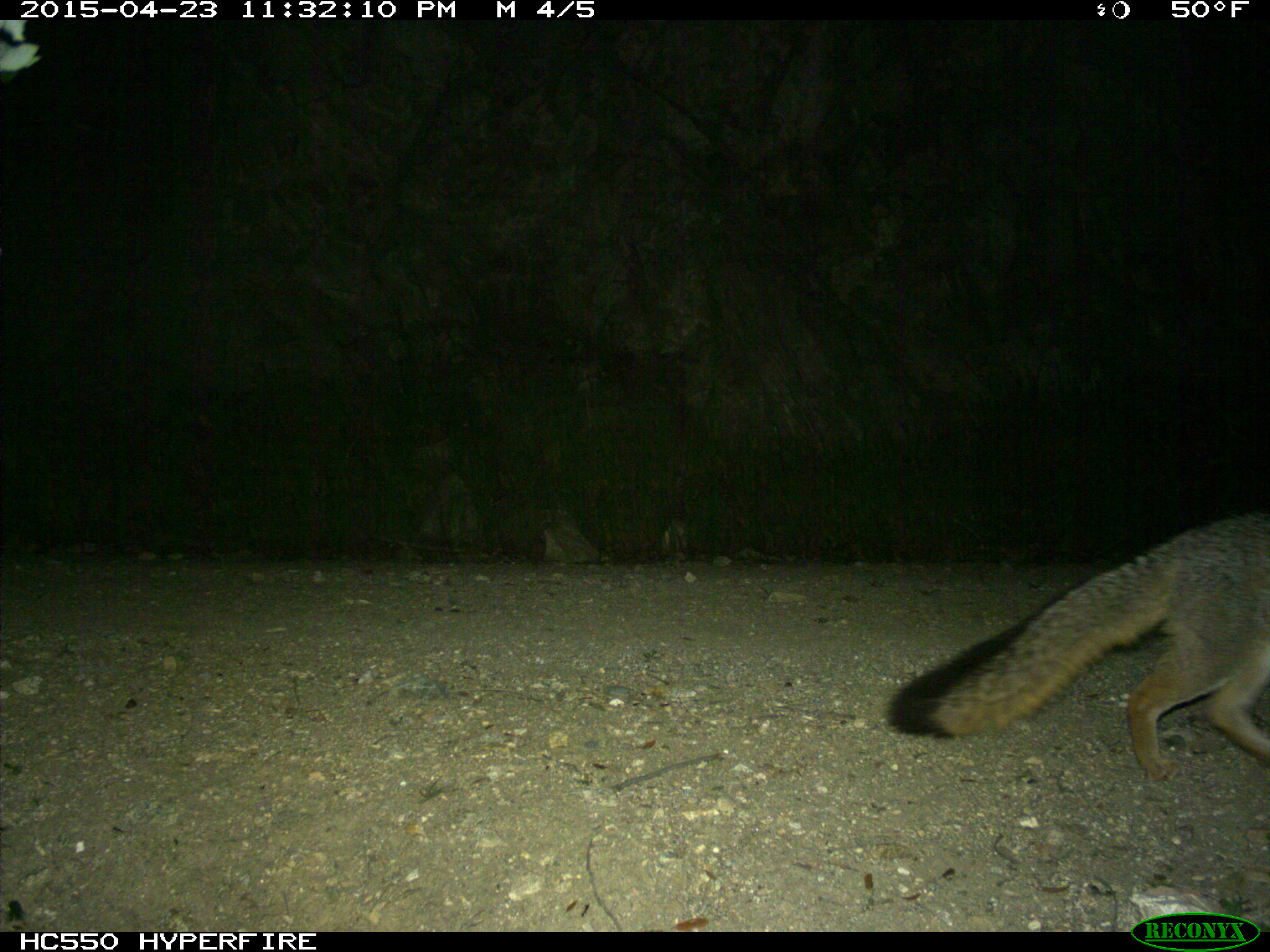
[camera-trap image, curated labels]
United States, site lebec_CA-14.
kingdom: Animalia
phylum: Chordata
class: Mammalia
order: Carnivora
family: Canidae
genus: Urocyon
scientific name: Urocyon cinereoargenteus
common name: gray fox